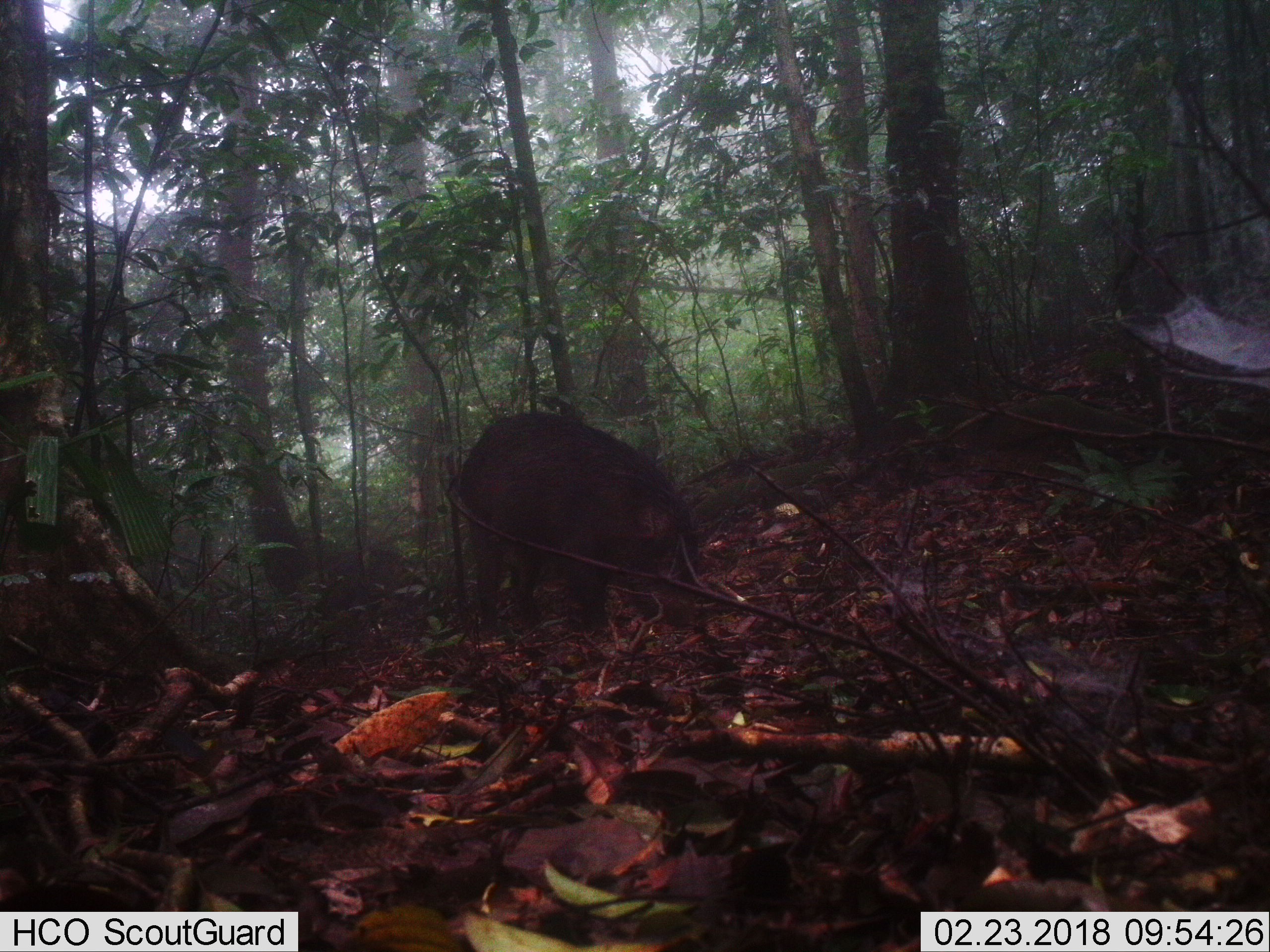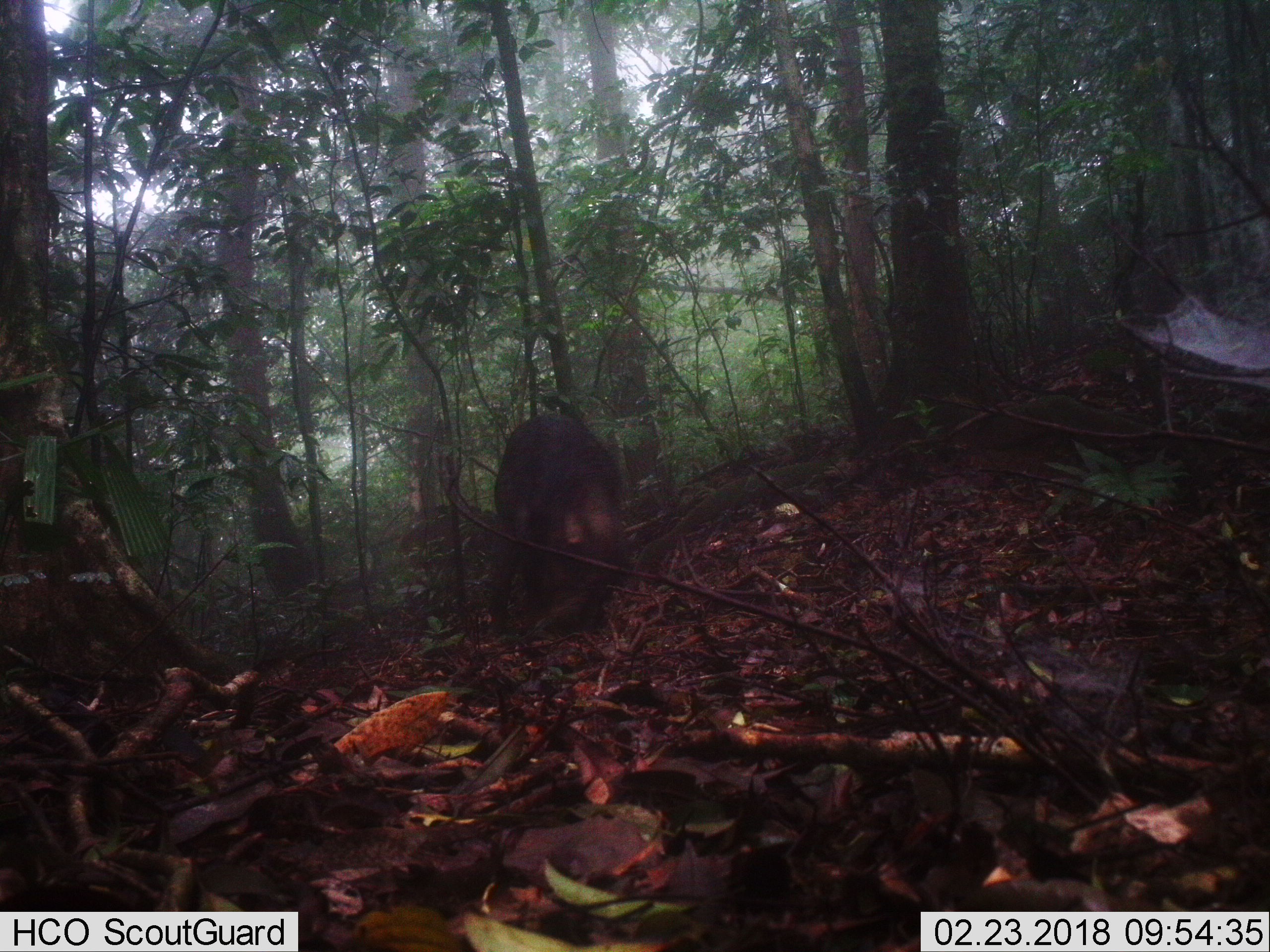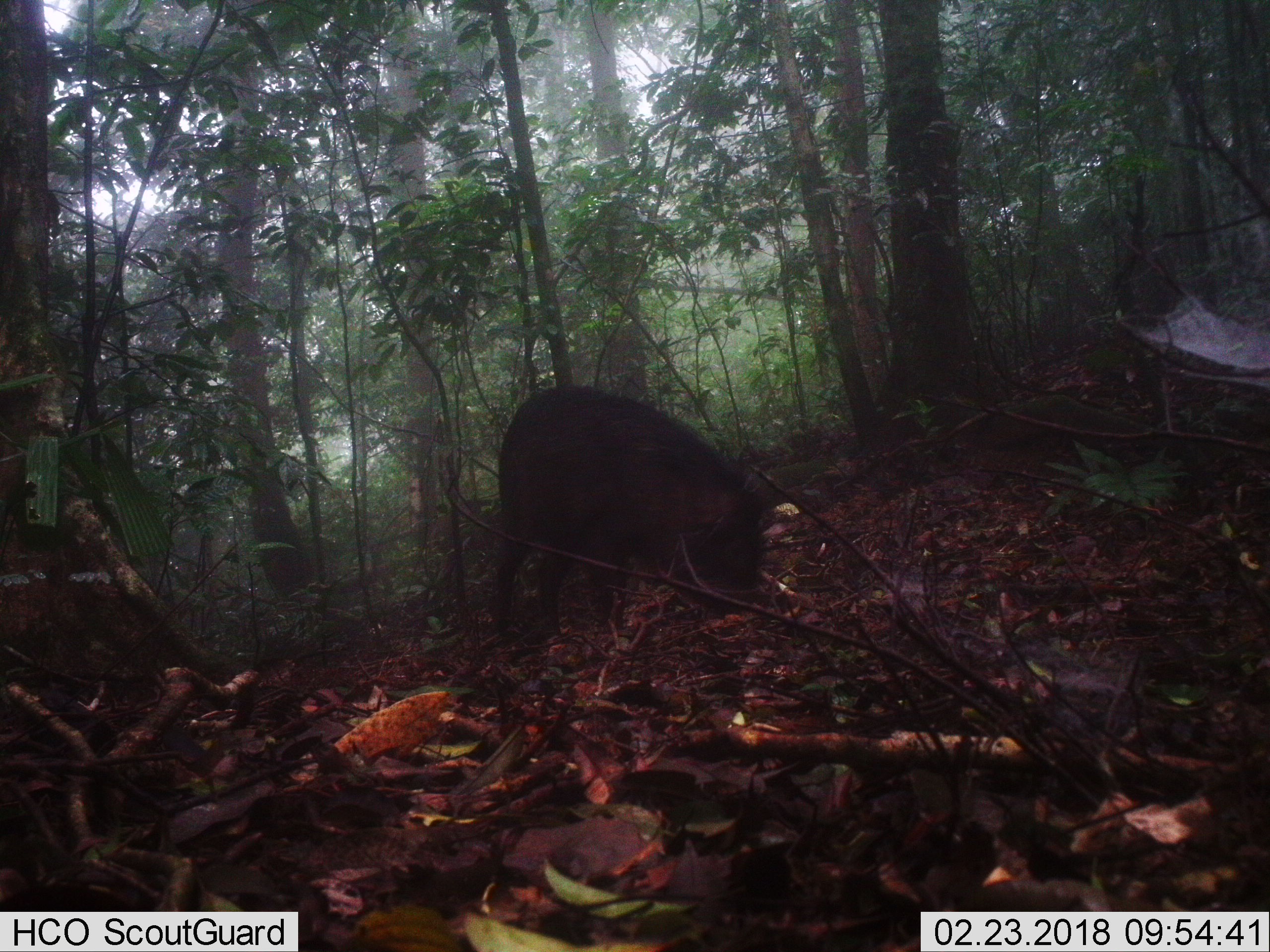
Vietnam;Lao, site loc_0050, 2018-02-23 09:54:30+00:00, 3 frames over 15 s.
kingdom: Animalia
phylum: Chordata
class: Mammalia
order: Artiodactyla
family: Suidae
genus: Sus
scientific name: Sus scrofa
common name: eurasian wild pig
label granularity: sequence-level